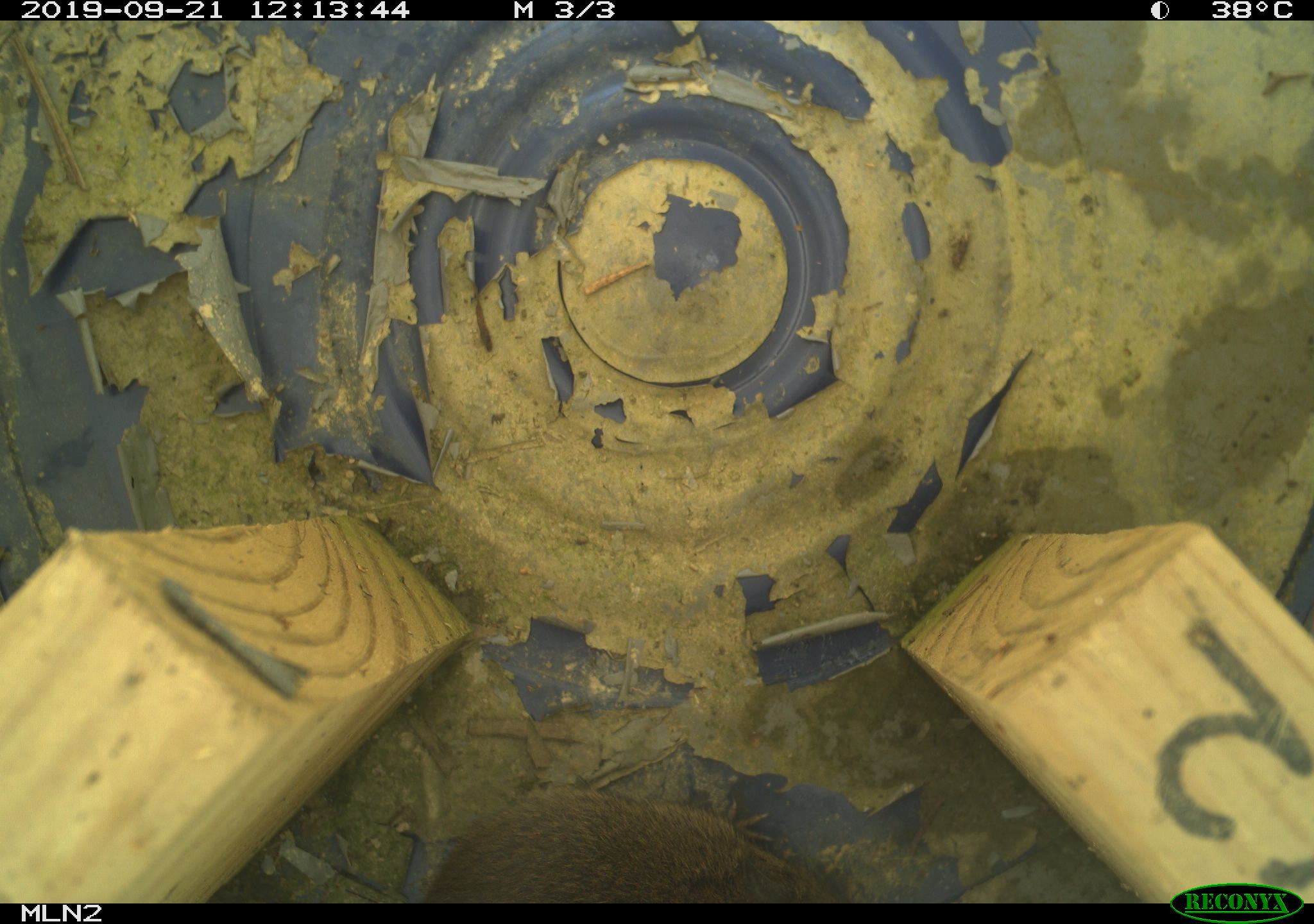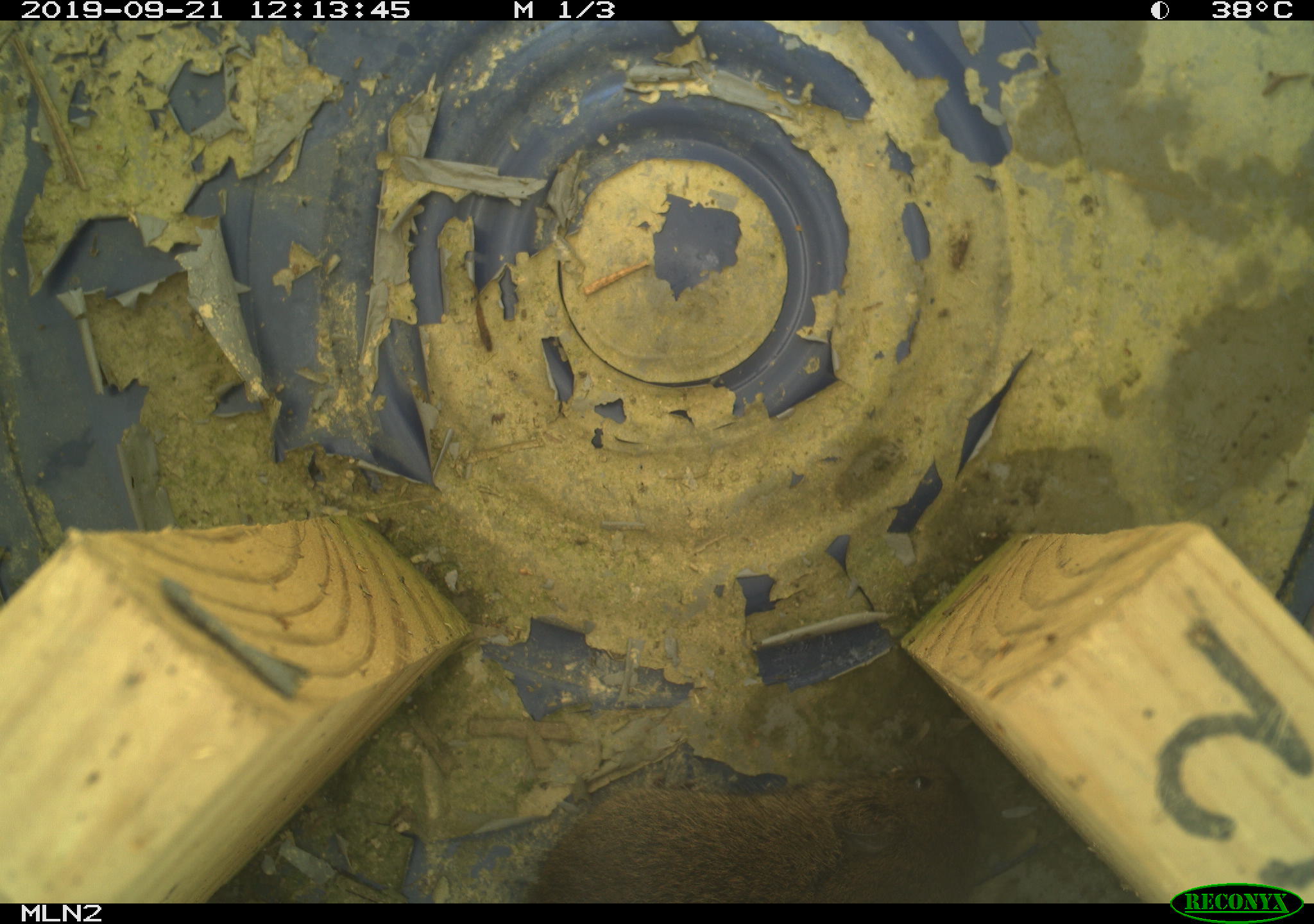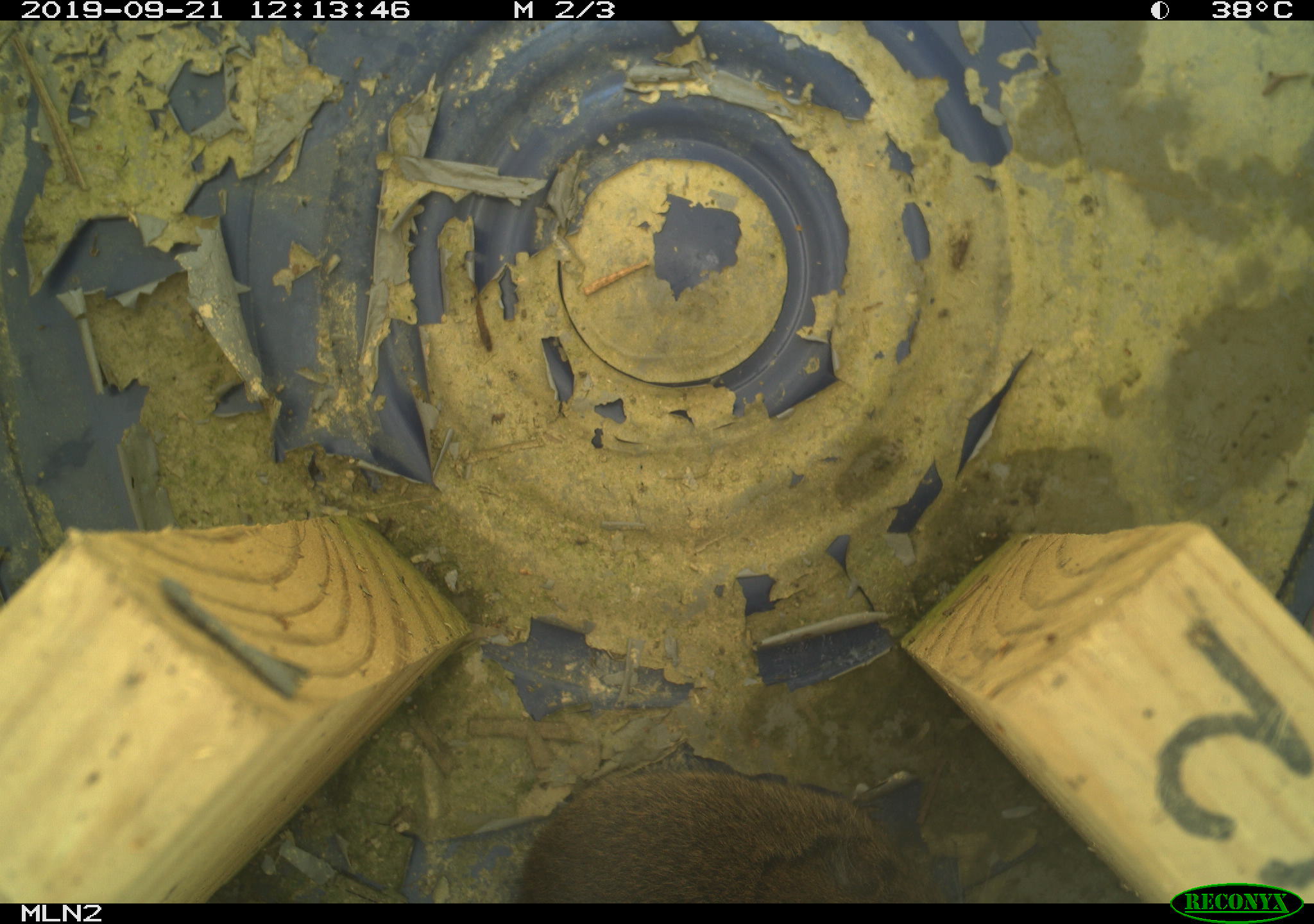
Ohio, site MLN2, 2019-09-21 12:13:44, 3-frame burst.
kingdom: Animalia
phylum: Chordata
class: Mammalia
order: Rodentia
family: Cricetidae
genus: Microtus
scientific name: Microtus pennsylvanicus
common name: meadow vole